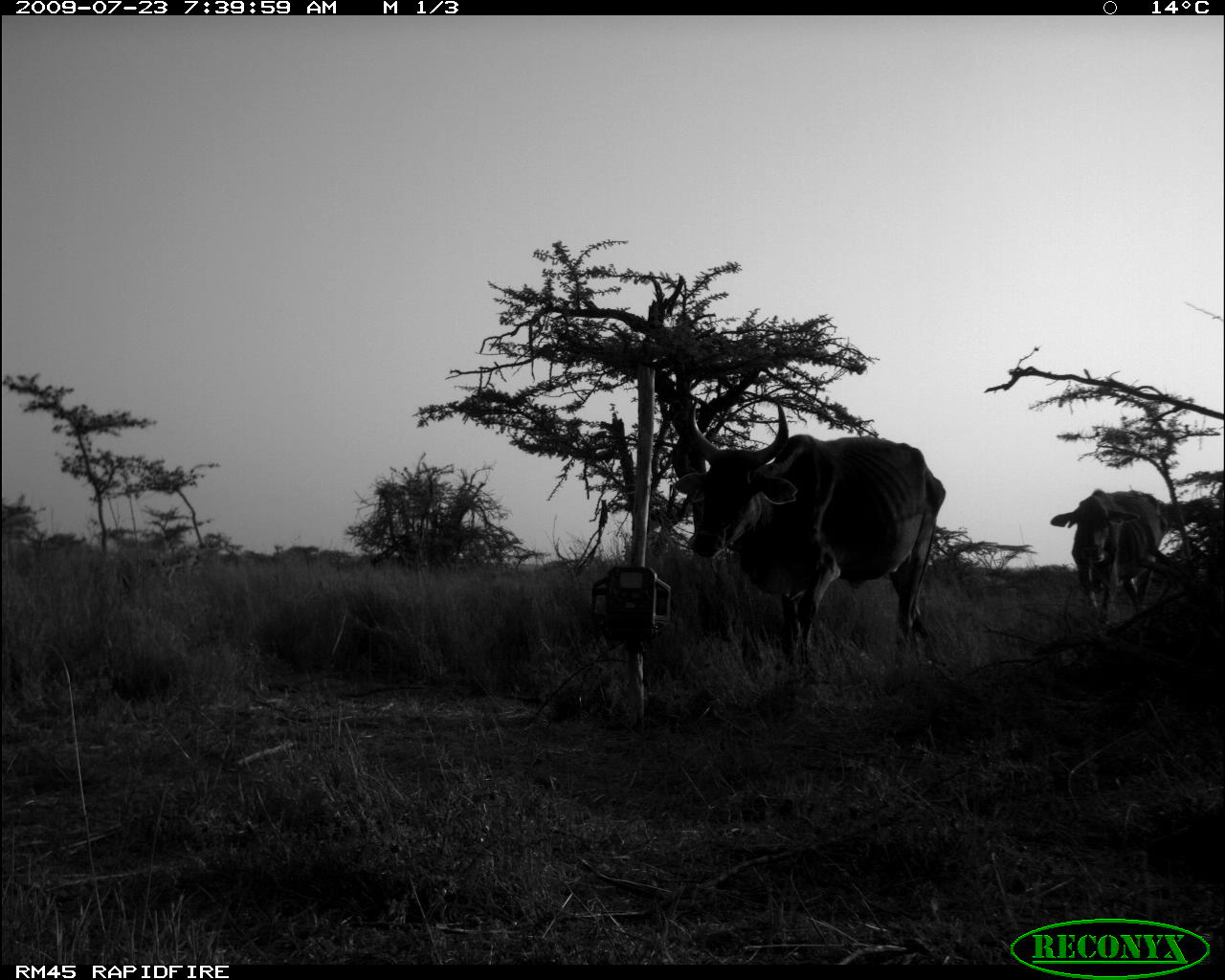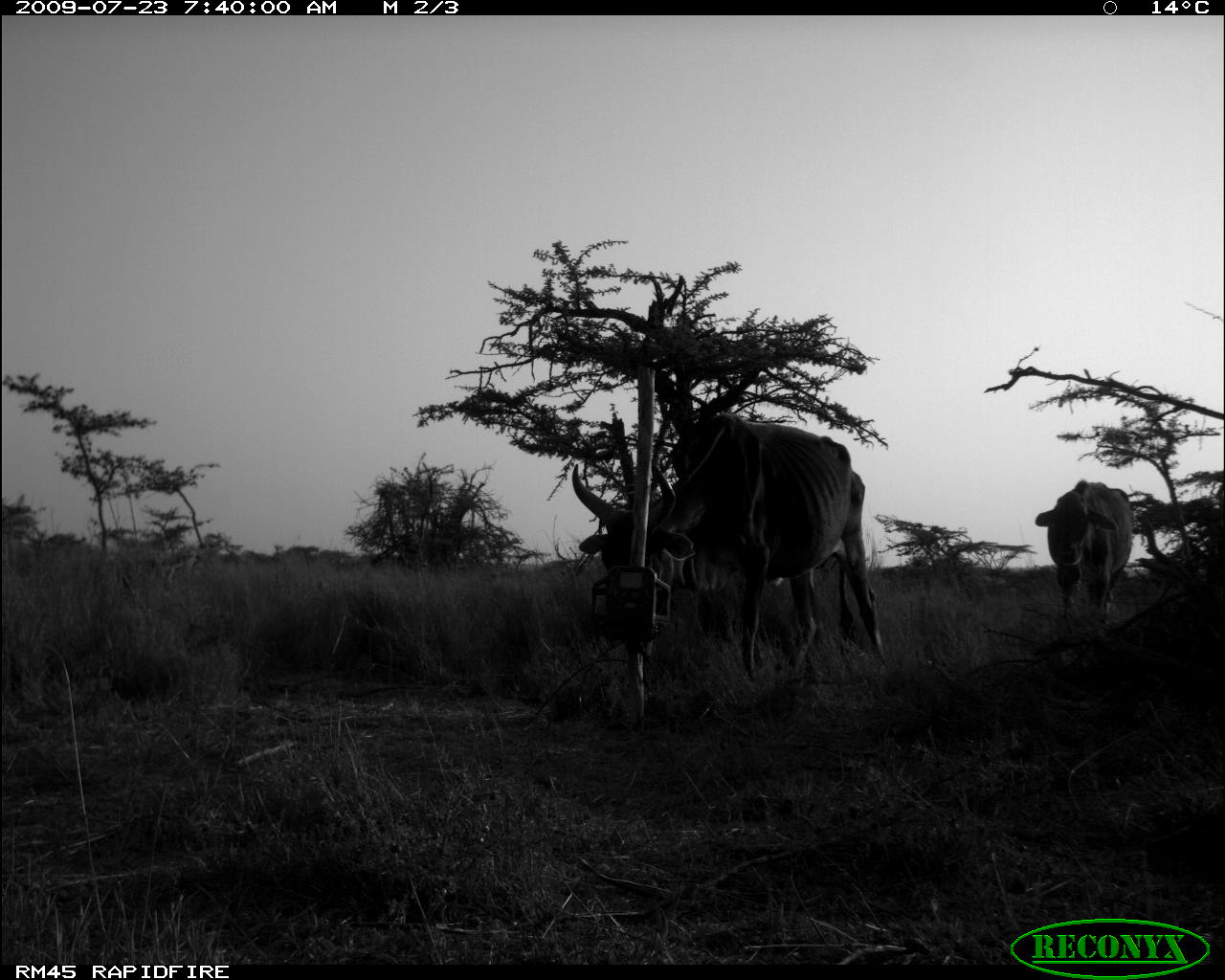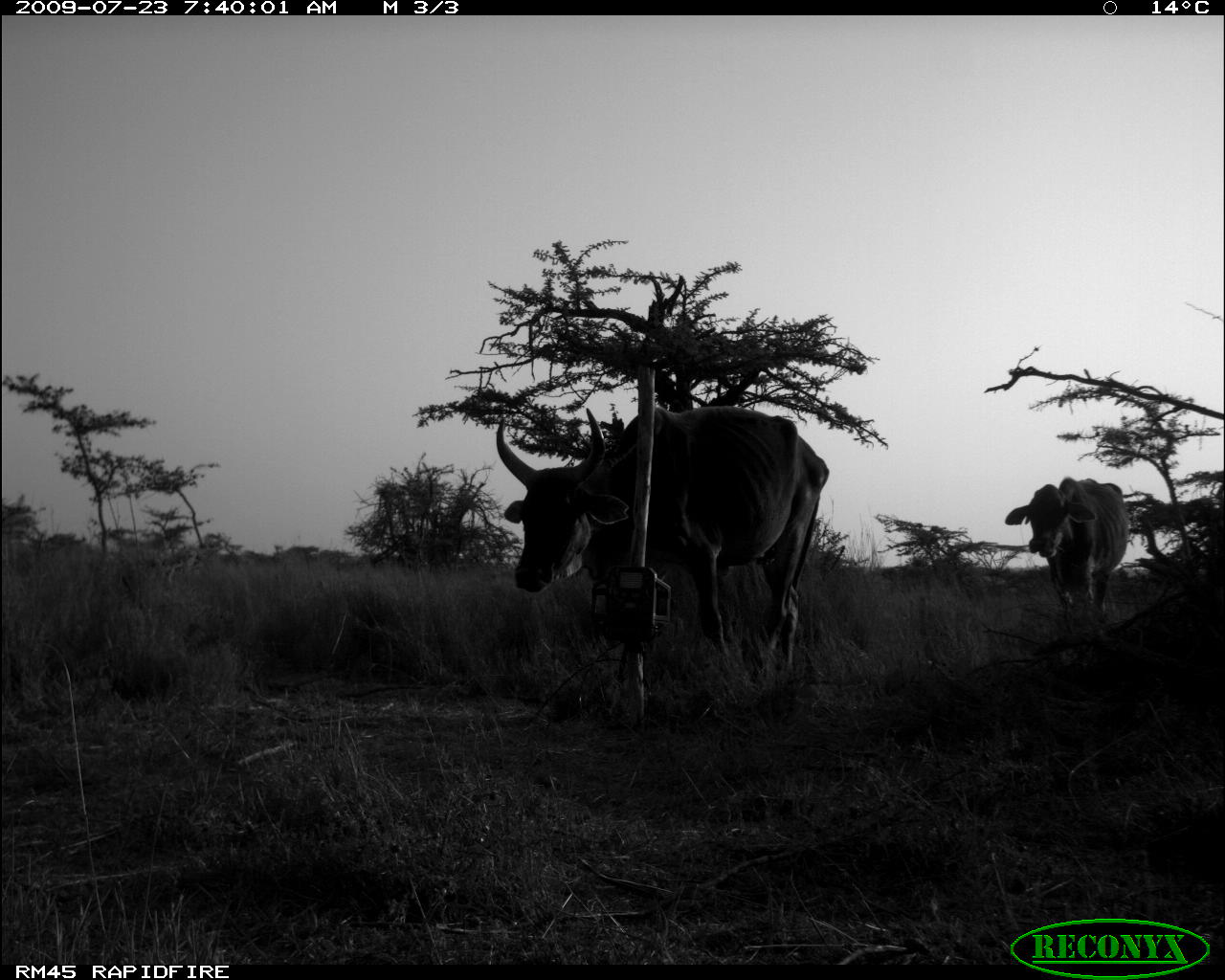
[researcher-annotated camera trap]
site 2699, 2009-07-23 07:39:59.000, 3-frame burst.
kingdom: Animalia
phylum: Chordata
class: Mammalia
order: Artiodactyla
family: Bovidae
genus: Bos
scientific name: Bos taurus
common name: domestic cattle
Bos taurus (domestic cattle), count 2.